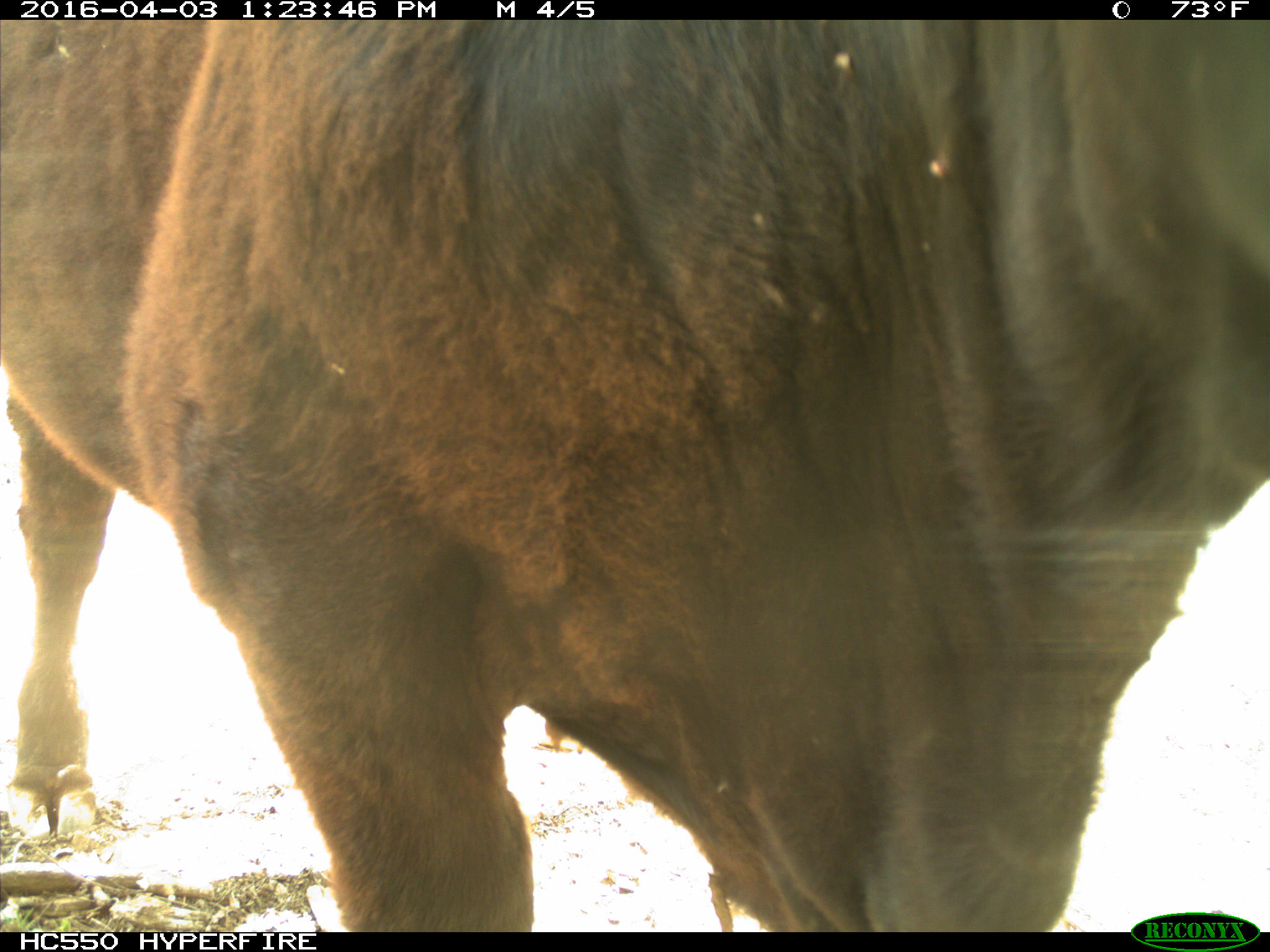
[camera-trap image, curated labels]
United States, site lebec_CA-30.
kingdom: Animalia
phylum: Chordata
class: Mammalia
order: Artiodactyla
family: Bovidae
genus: Bos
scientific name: Bos taurus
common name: domestic cow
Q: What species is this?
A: Bos taurus (domestic cow).